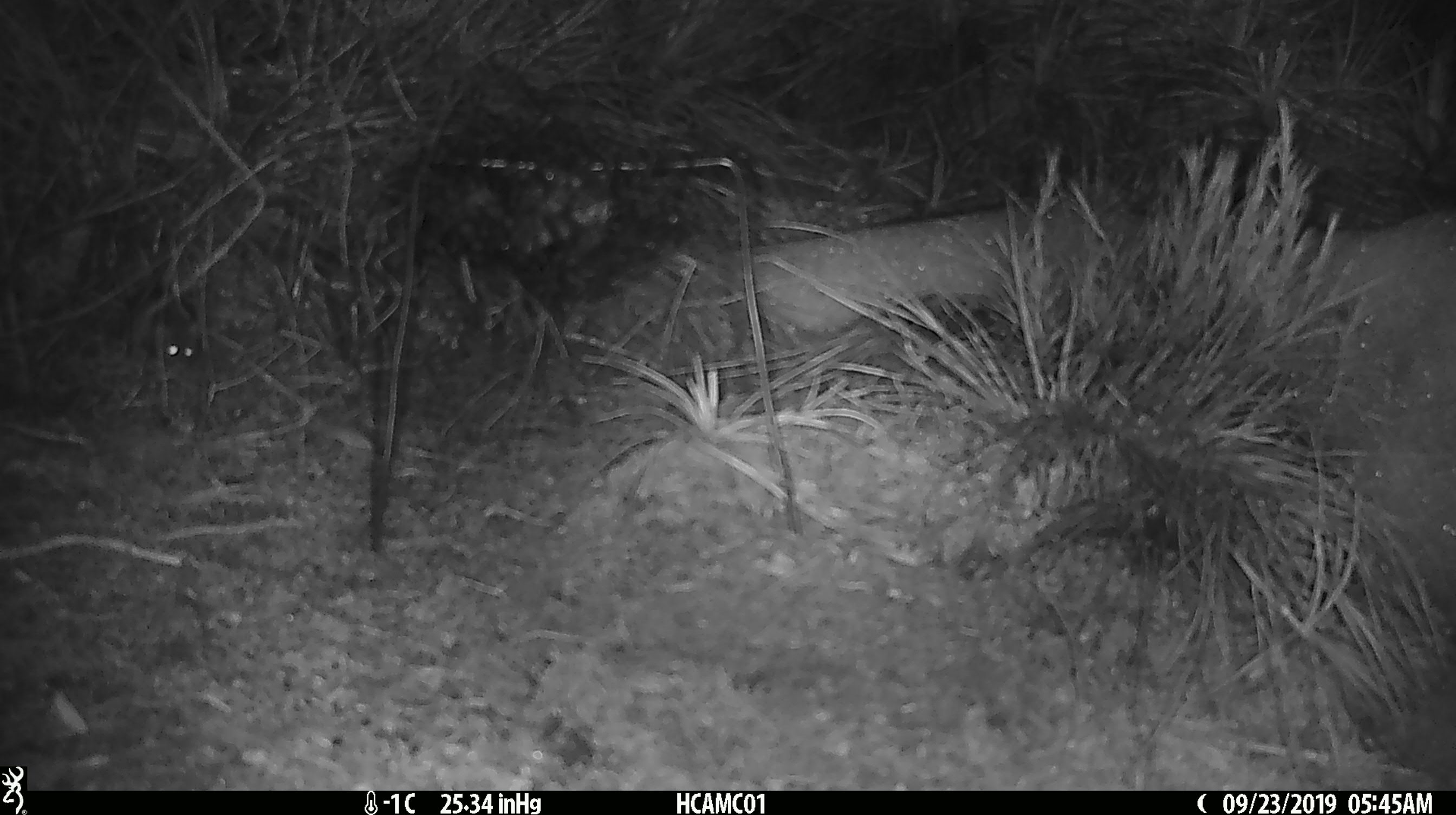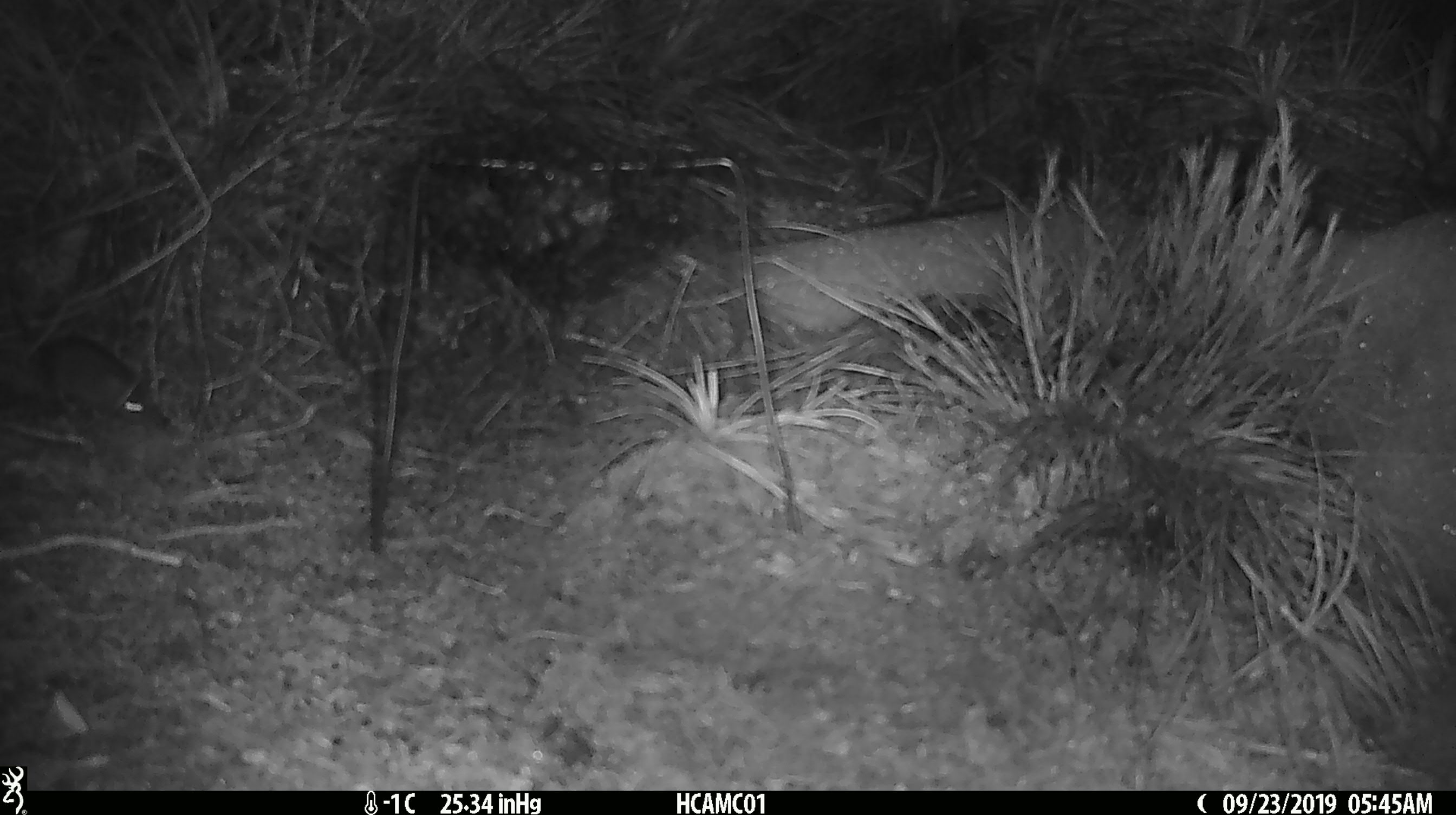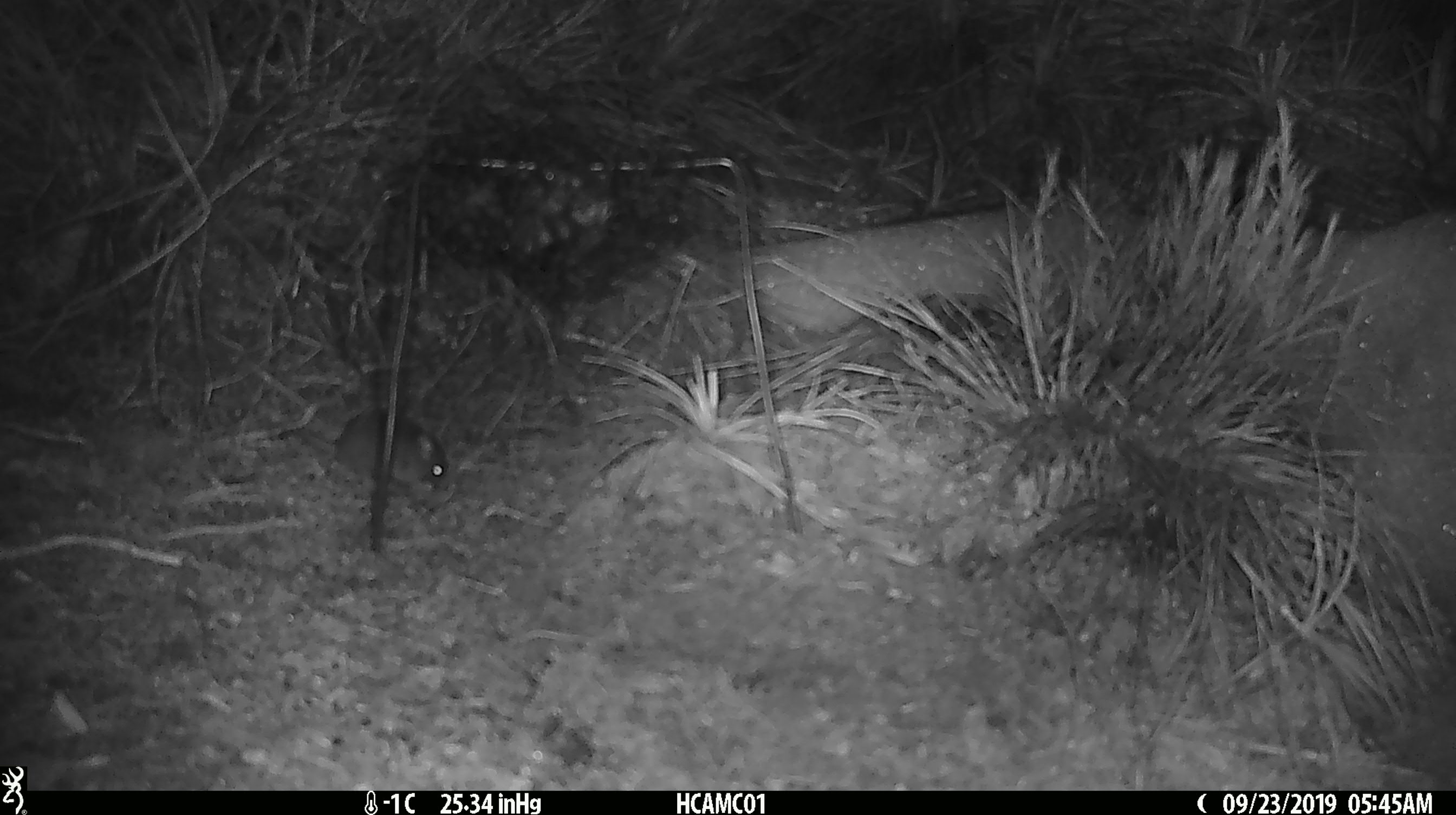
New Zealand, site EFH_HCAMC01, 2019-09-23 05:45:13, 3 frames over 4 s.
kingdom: Animalia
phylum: Chordata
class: Mammalia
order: Rodentia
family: Muridae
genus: Mus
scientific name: Mus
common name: mouse